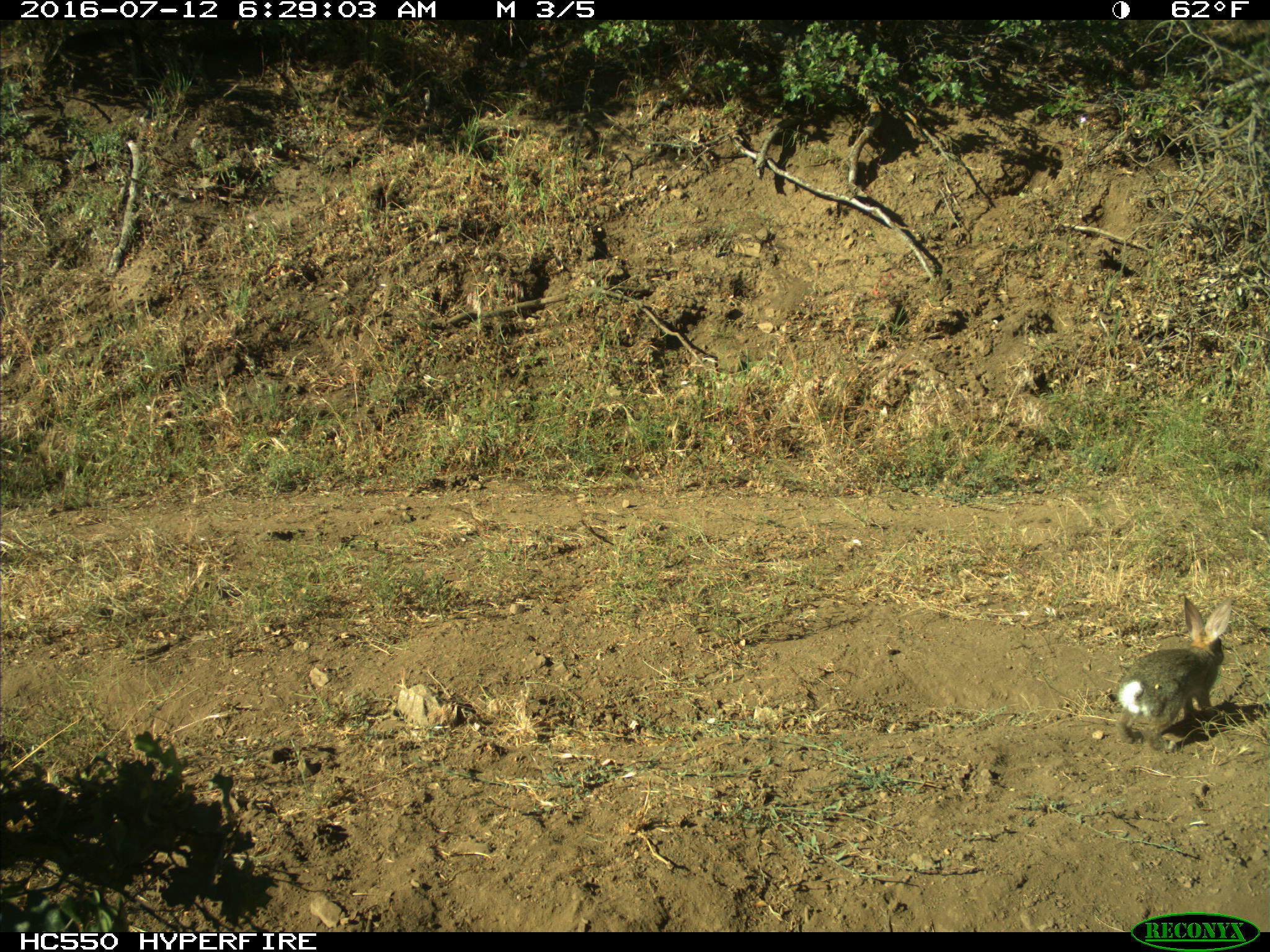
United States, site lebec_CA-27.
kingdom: Animalia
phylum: Chordata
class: Mammalia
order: Lagomorpha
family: Leporidae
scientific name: Leporidae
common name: rabbits and hares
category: unidentified rabbit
Unidentified rabbit (rabbits and hares) (Leporidae).